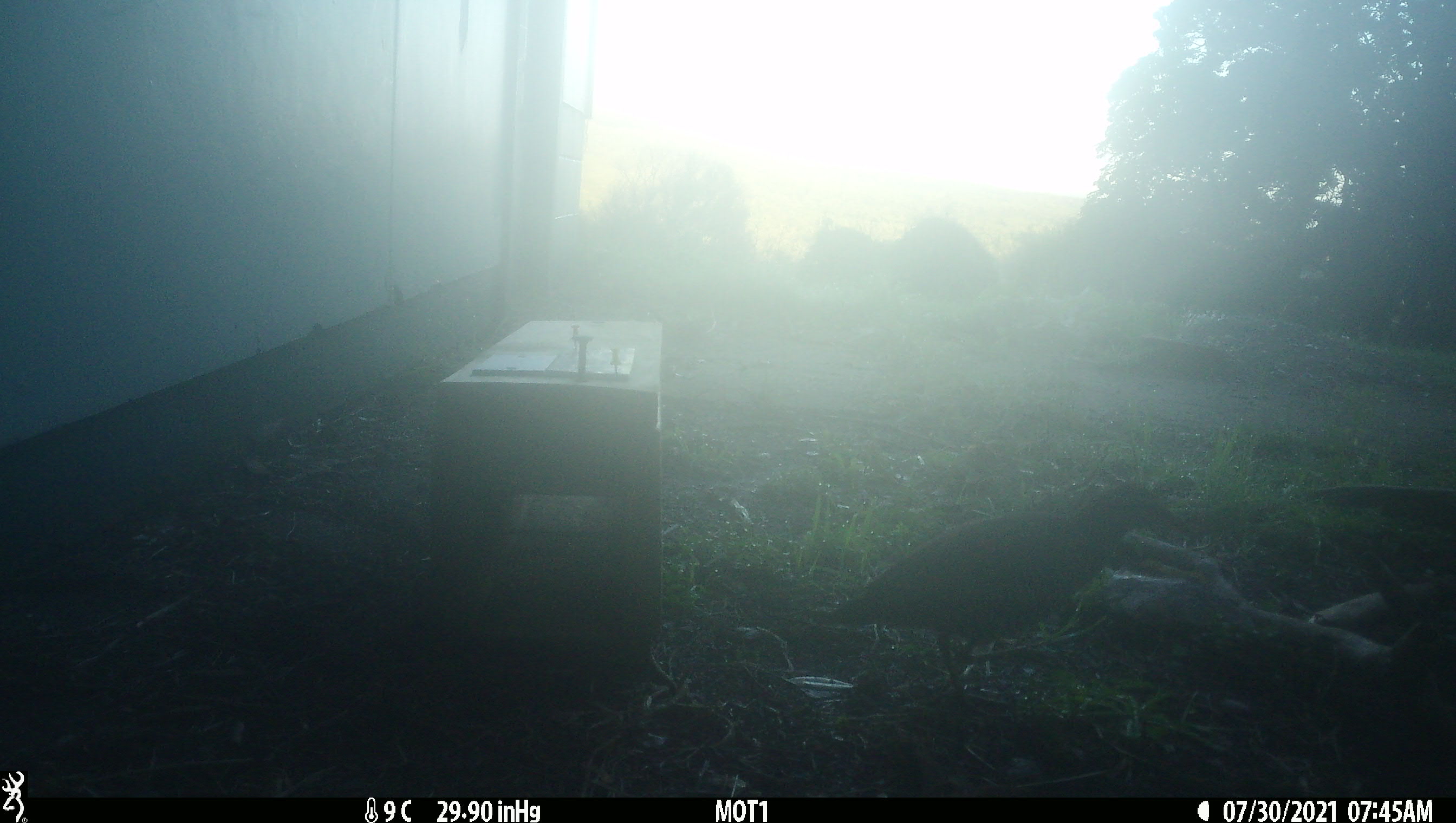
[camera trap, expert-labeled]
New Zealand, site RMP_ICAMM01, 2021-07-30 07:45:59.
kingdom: Animalia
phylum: Chordata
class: Aves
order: Gruiformes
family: Rallidae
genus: Gallirallus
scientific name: Gallirallus philippensis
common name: buff-banded rail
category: banded rail